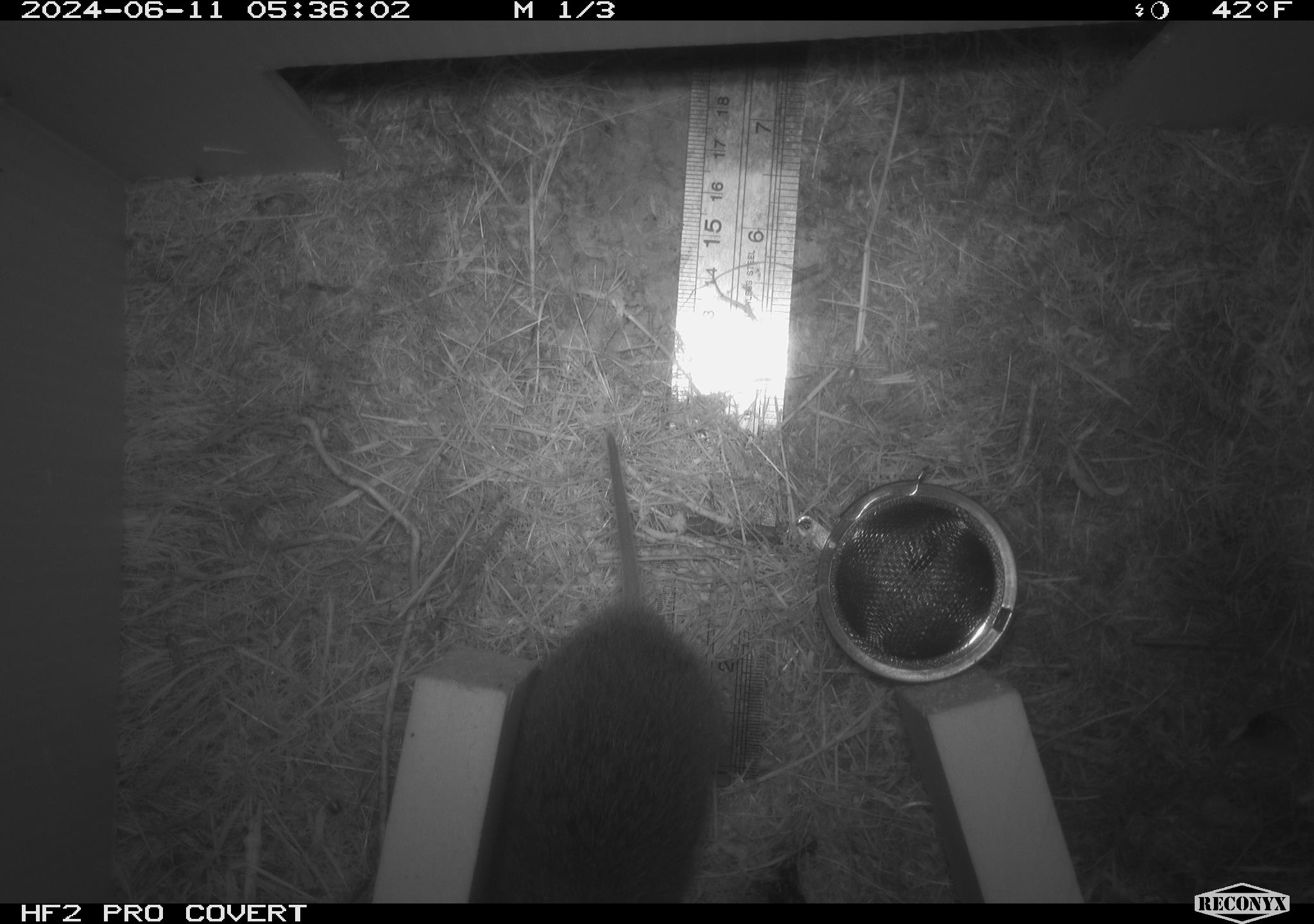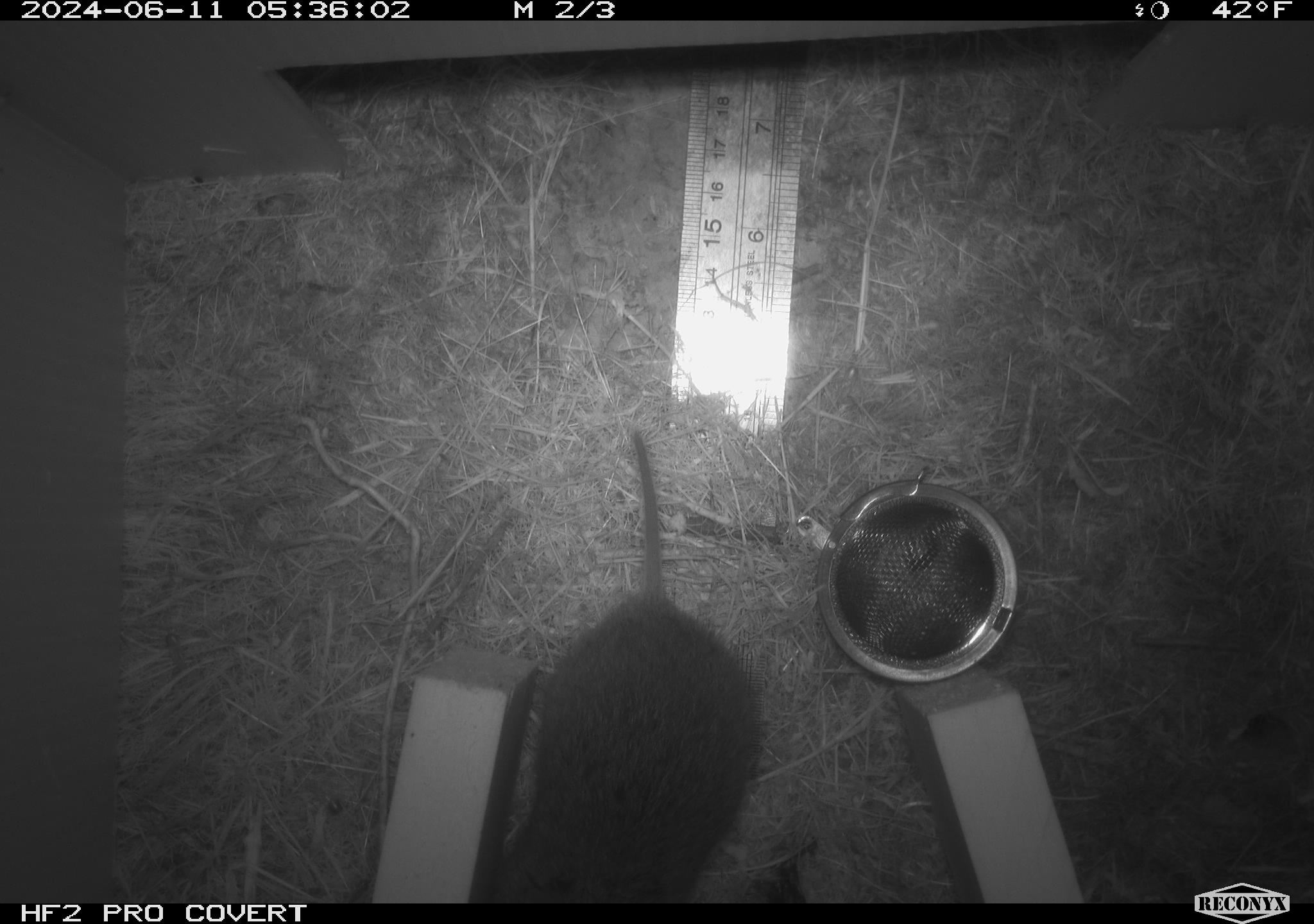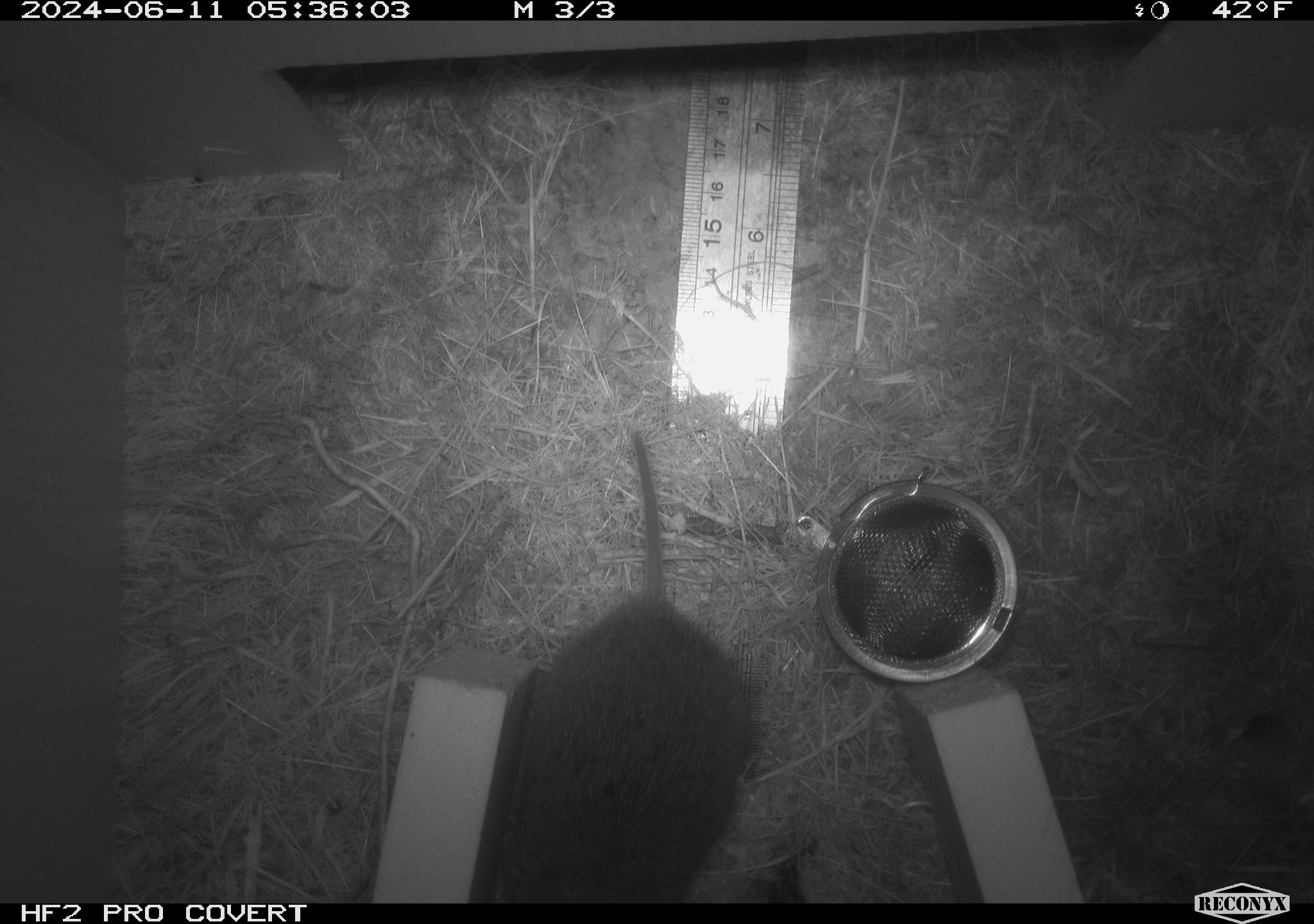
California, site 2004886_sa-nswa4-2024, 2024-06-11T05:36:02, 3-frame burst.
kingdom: Animalia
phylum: Chordata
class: Mammalia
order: Rodentia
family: Cricetidae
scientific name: Arvicolinae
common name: voles, lemmings, and muskrats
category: arvicolinae subfamily